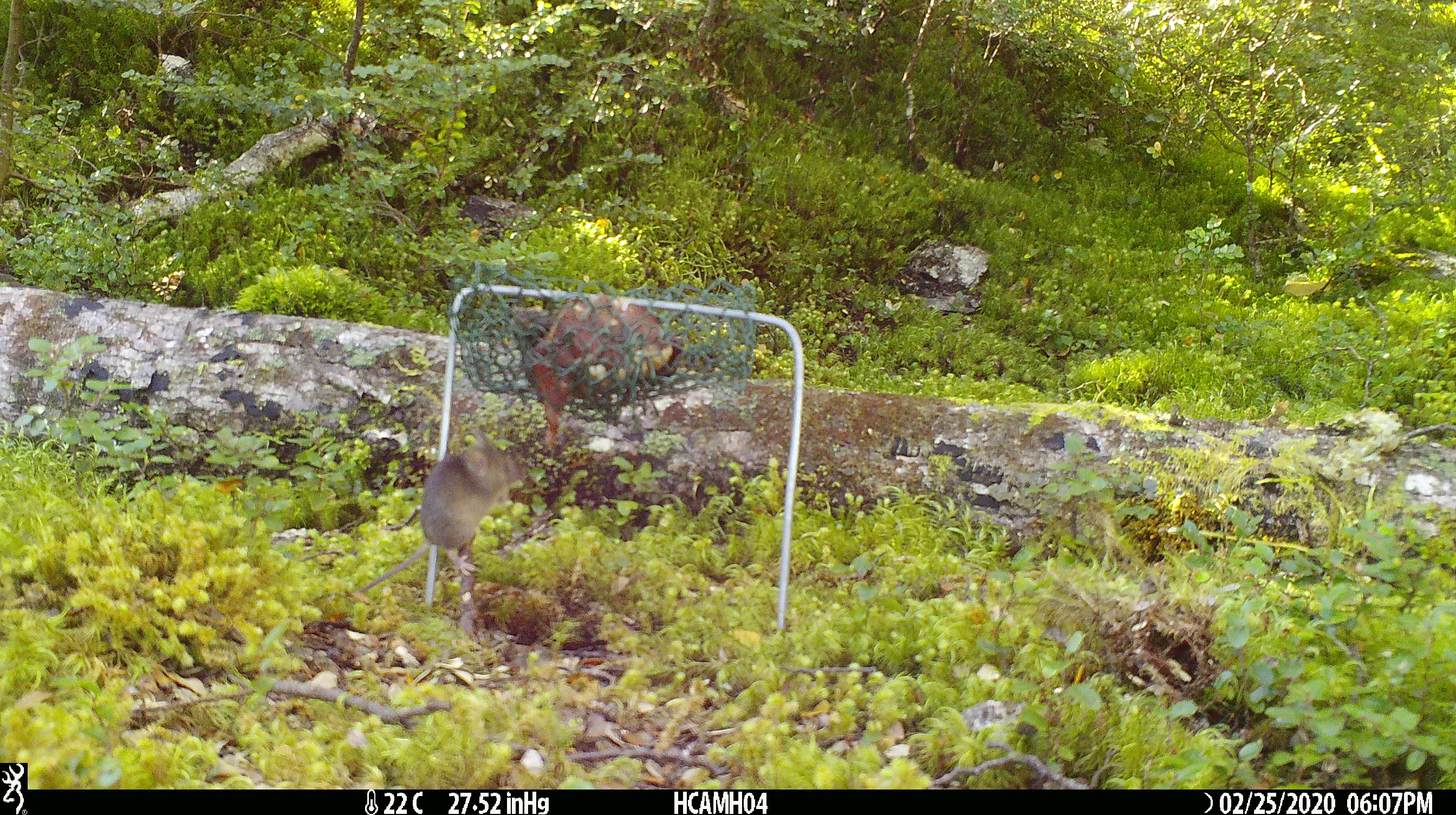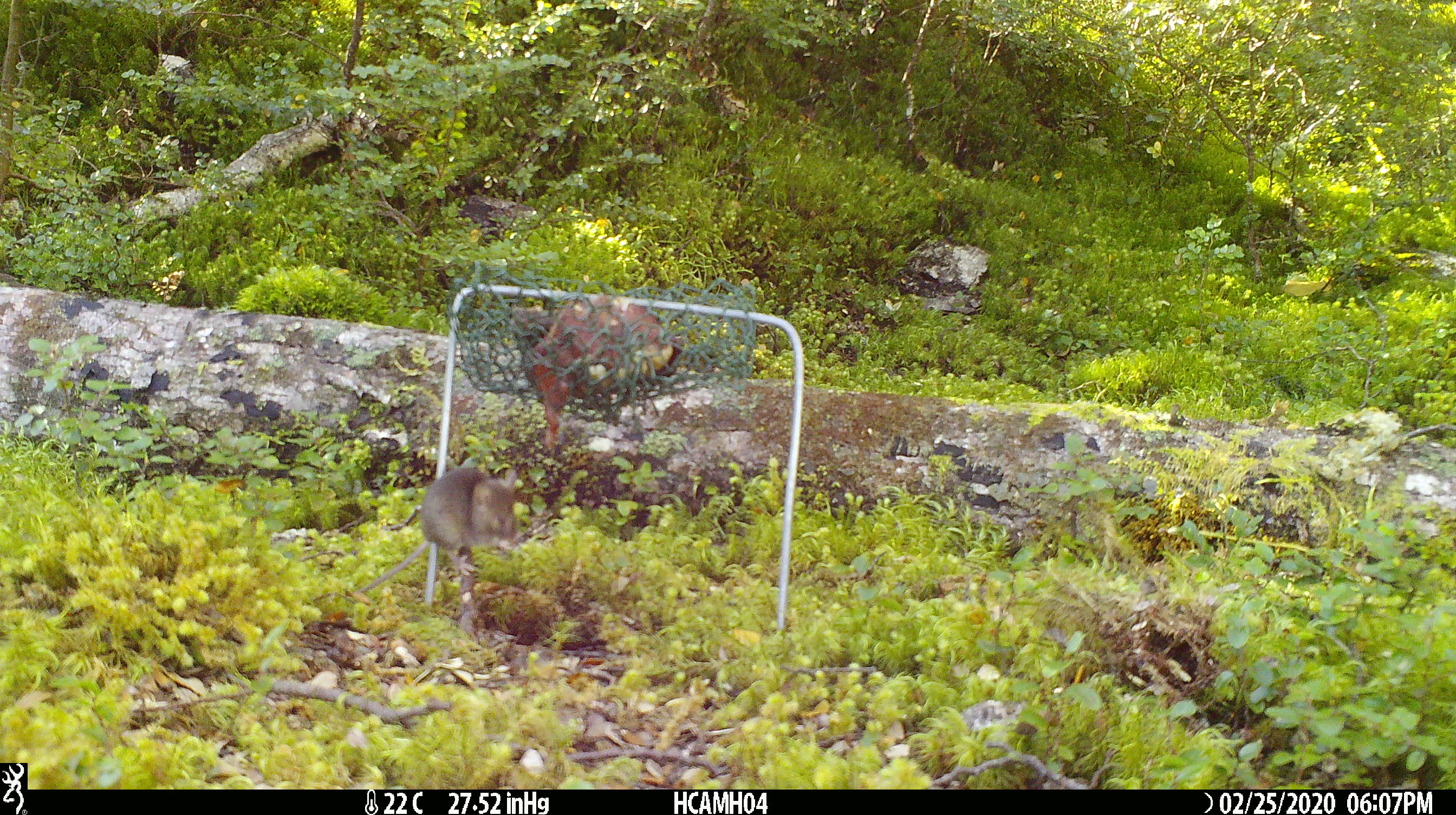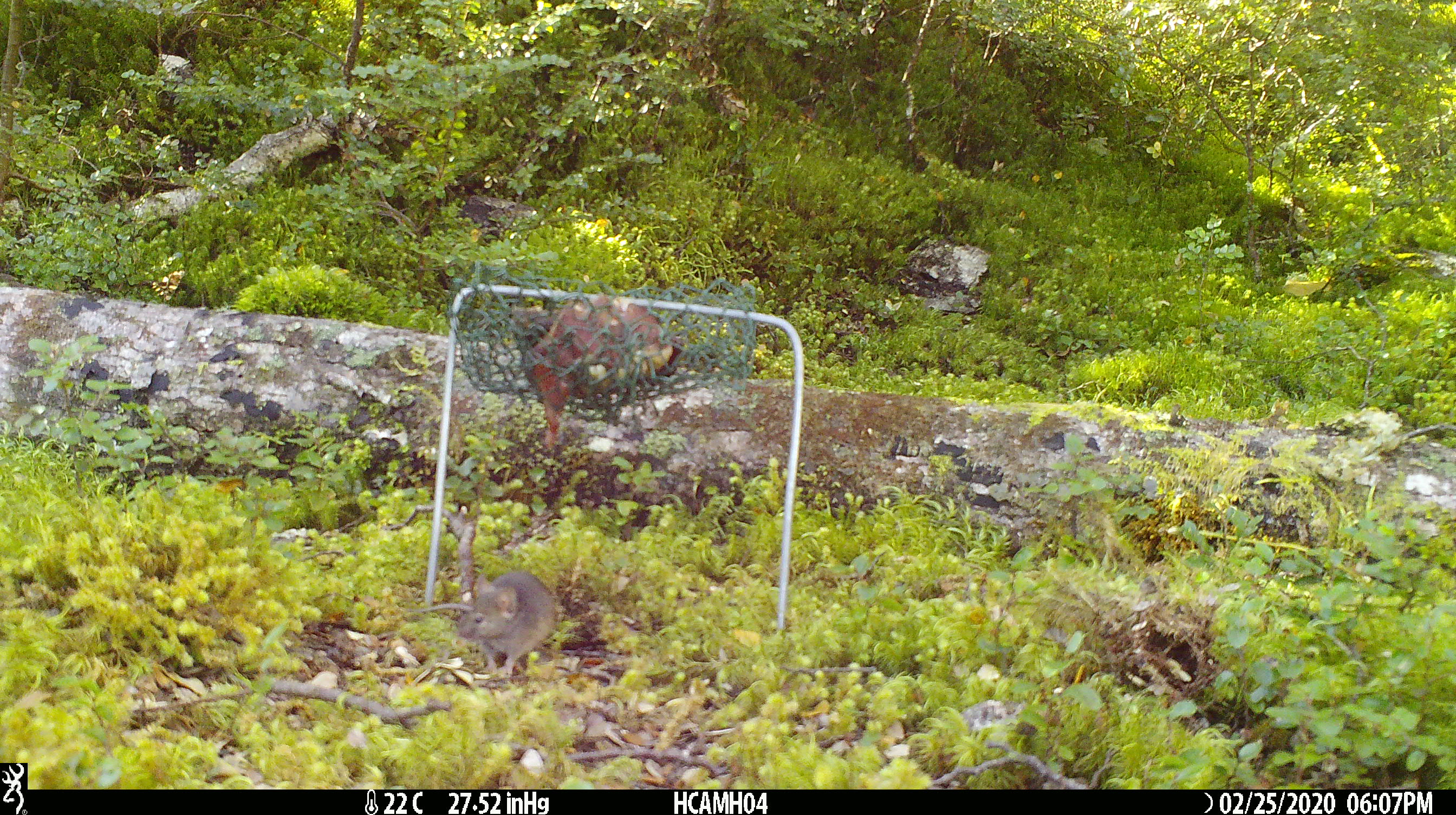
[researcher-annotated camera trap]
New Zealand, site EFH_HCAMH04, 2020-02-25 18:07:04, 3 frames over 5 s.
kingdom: Animalia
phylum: Chordata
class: Mammalia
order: Rodentia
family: Muridae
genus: Mus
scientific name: Mus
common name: mouse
Mouse (Mus).